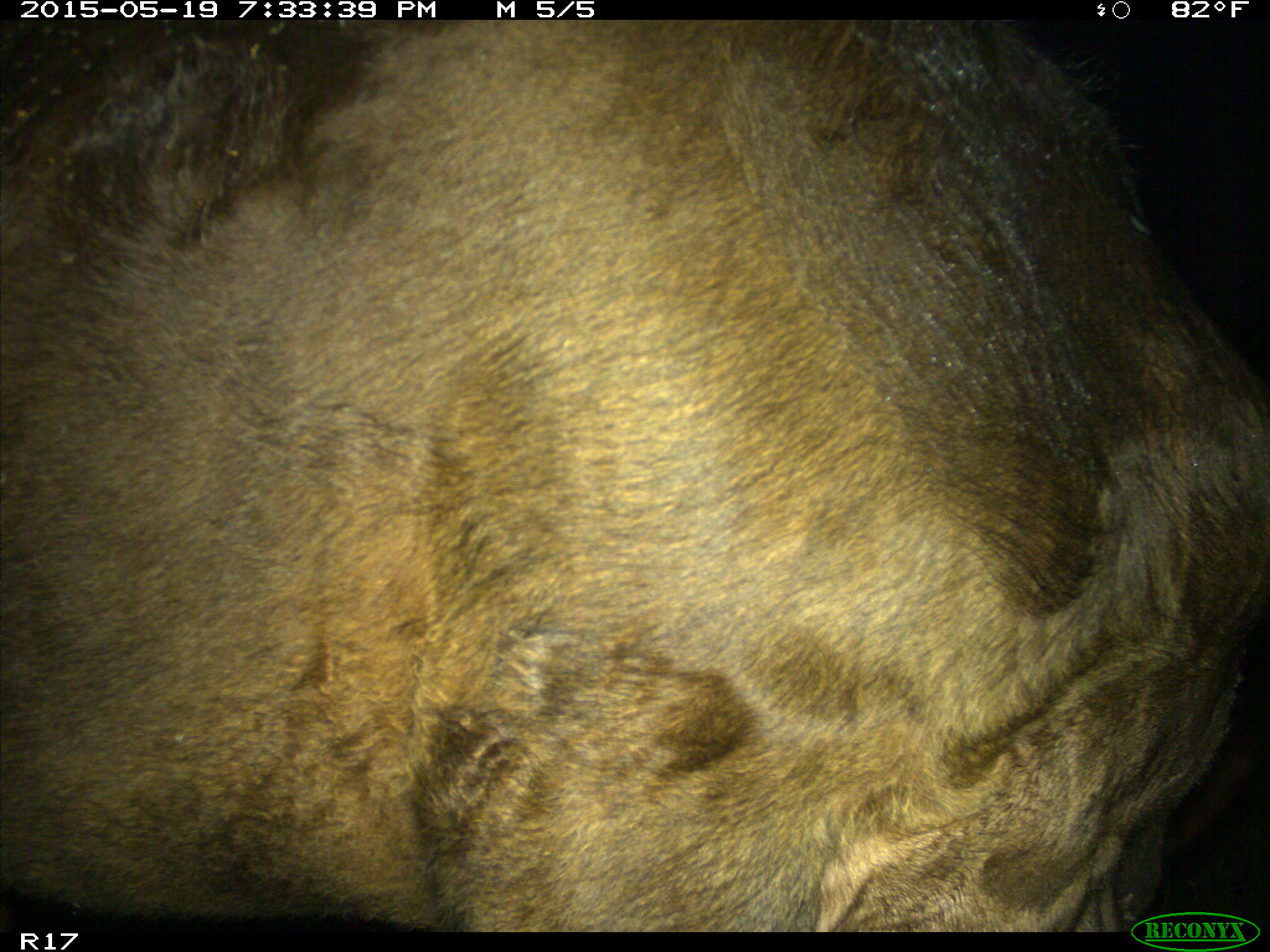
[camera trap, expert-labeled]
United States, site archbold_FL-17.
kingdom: Animalia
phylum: Chordata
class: Mammalia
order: Artiodactyla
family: Bovidae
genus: Bos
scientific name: Bos taurus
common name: domestic cow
Bos taurus (domestic cow).